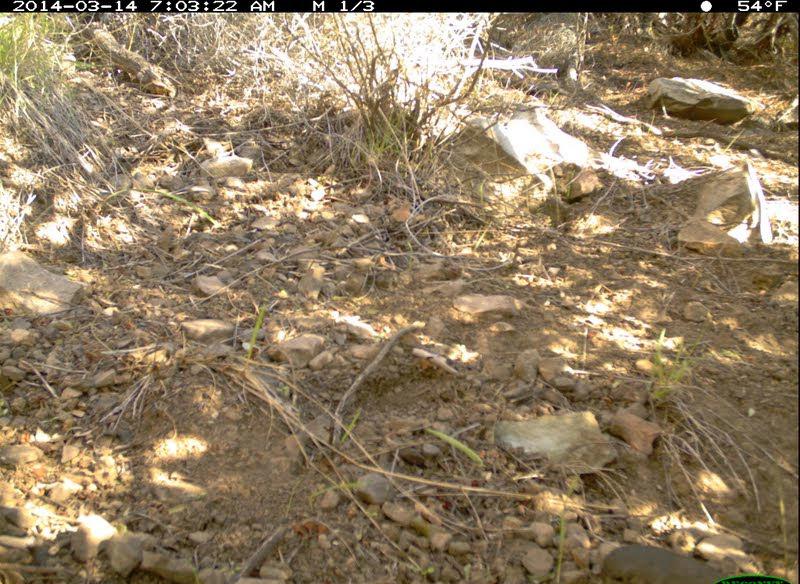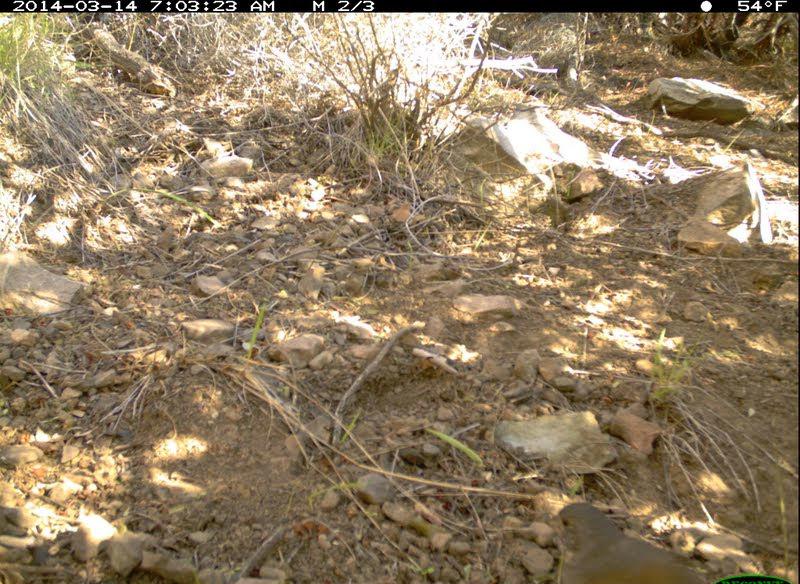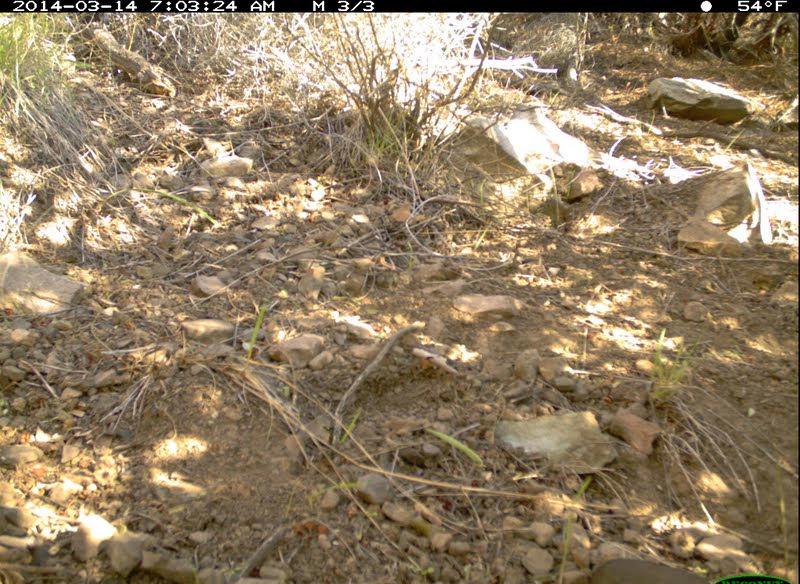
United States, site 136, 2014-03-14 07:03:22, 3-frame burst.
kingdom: Animalia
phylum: Chordata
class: Aves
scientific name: Aves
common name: bird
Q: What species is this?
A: Bird (Aves).